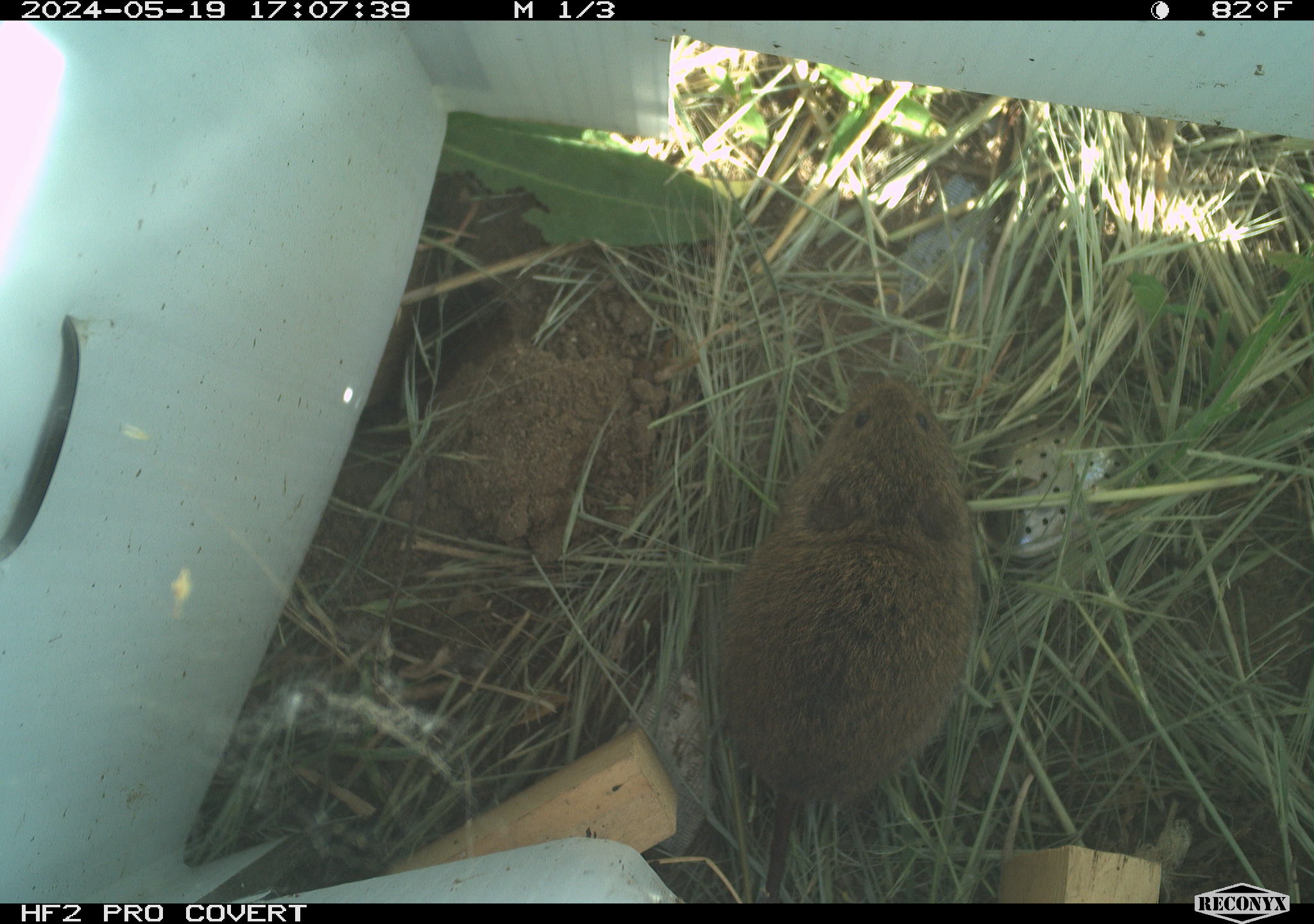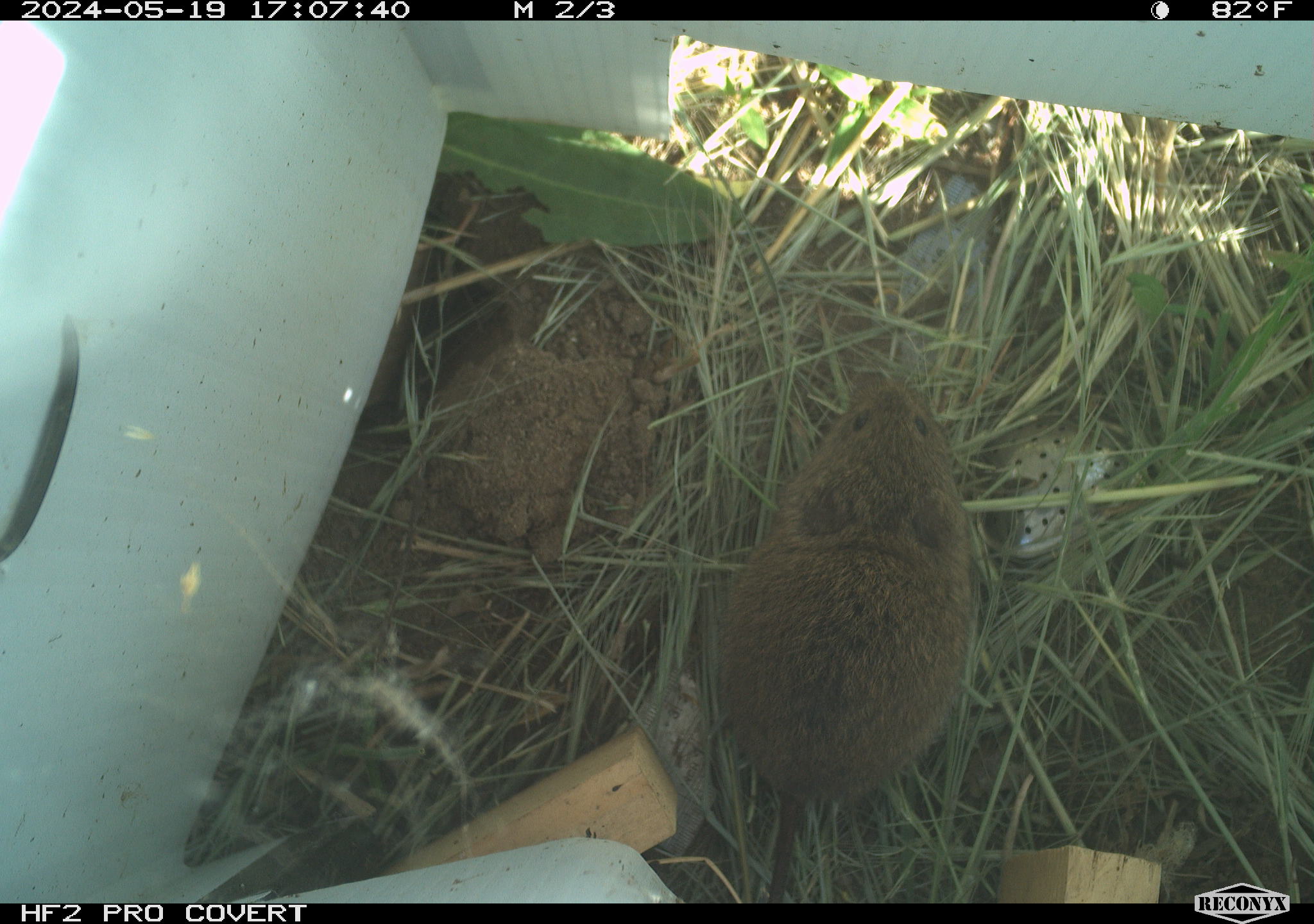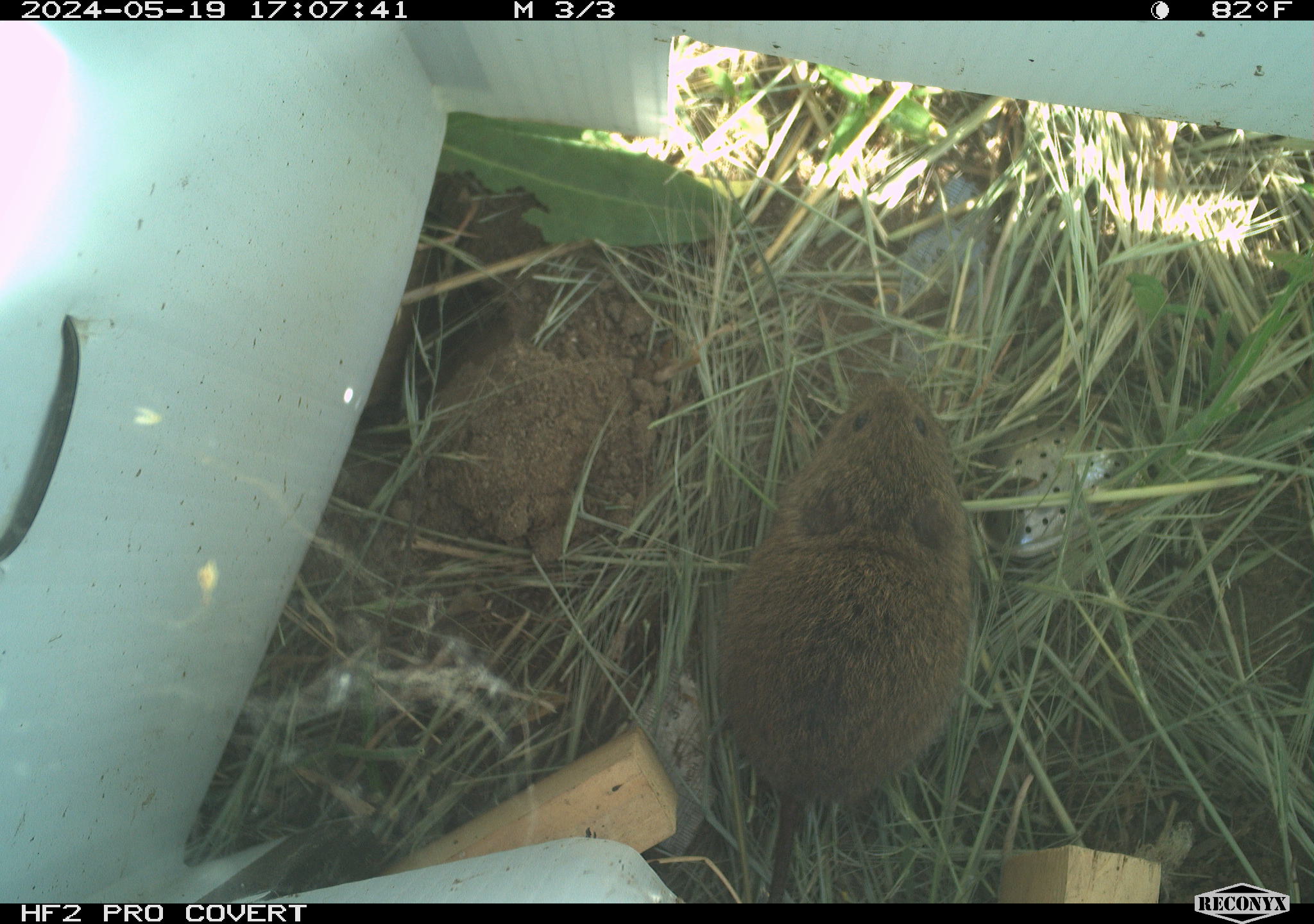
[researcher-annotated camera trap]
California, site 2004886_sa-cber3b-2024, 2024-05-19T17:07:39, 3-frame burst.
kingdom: Animalia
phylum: Chordata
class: Mammalia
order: Rodentia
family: Cricetidae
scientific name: Arvicolinae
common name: voles, lemmings, and muskrats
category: arvicolinae subfamily